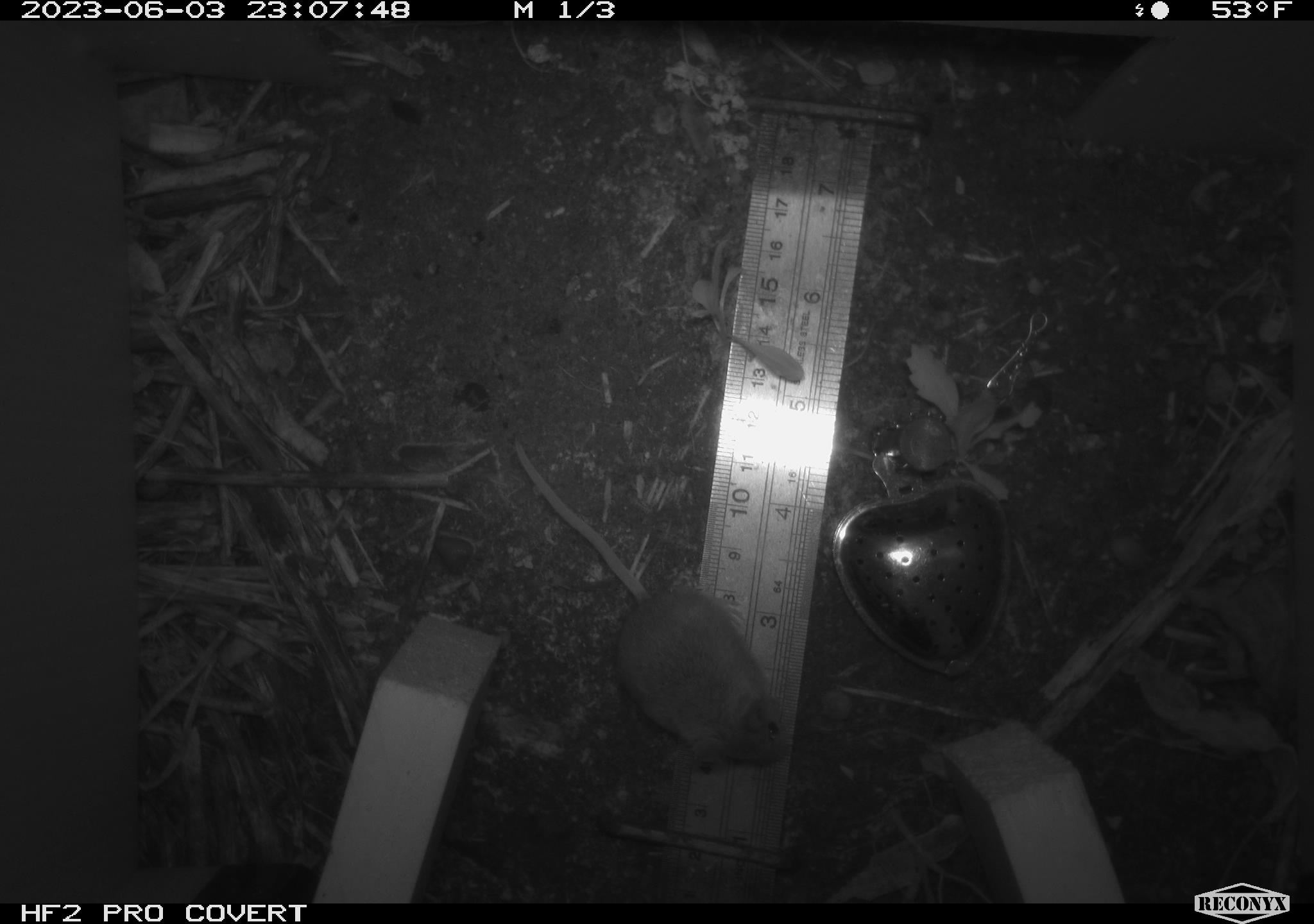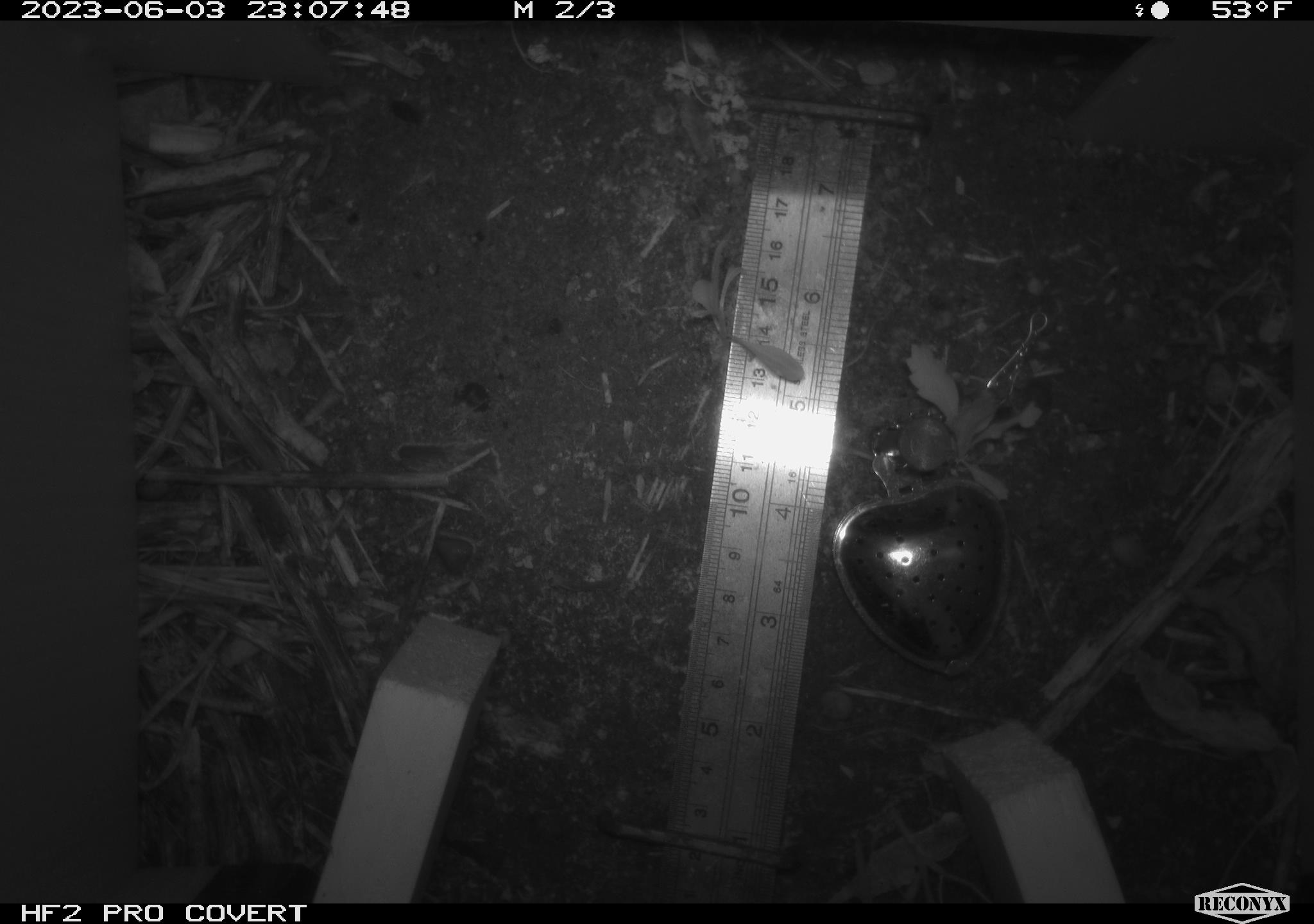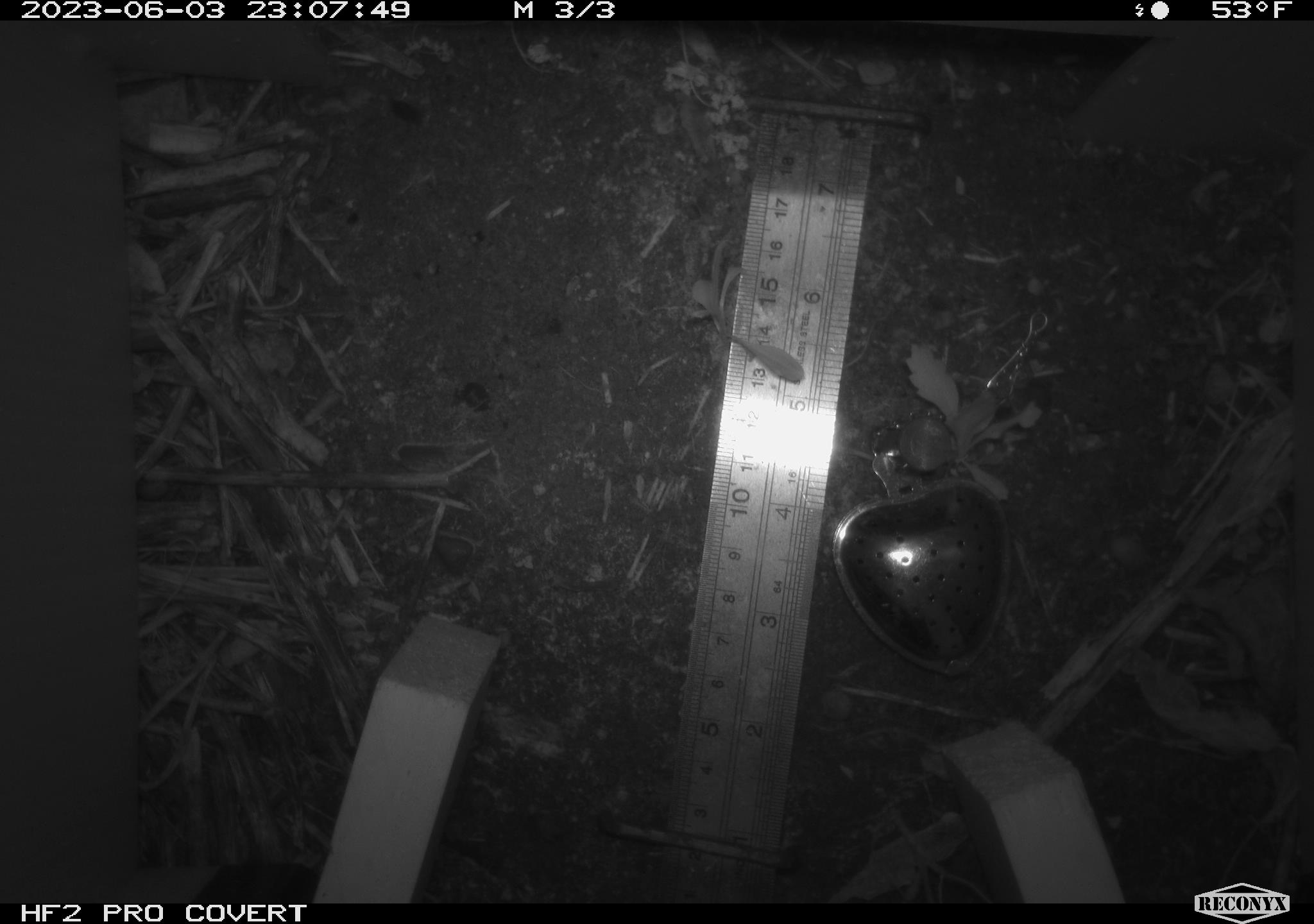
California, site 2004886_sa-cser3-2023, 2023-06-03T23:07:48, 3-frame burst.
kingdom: Animalia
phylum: Chordata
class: Mammalia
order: Rodentia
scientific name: Rodentia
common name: mouse species